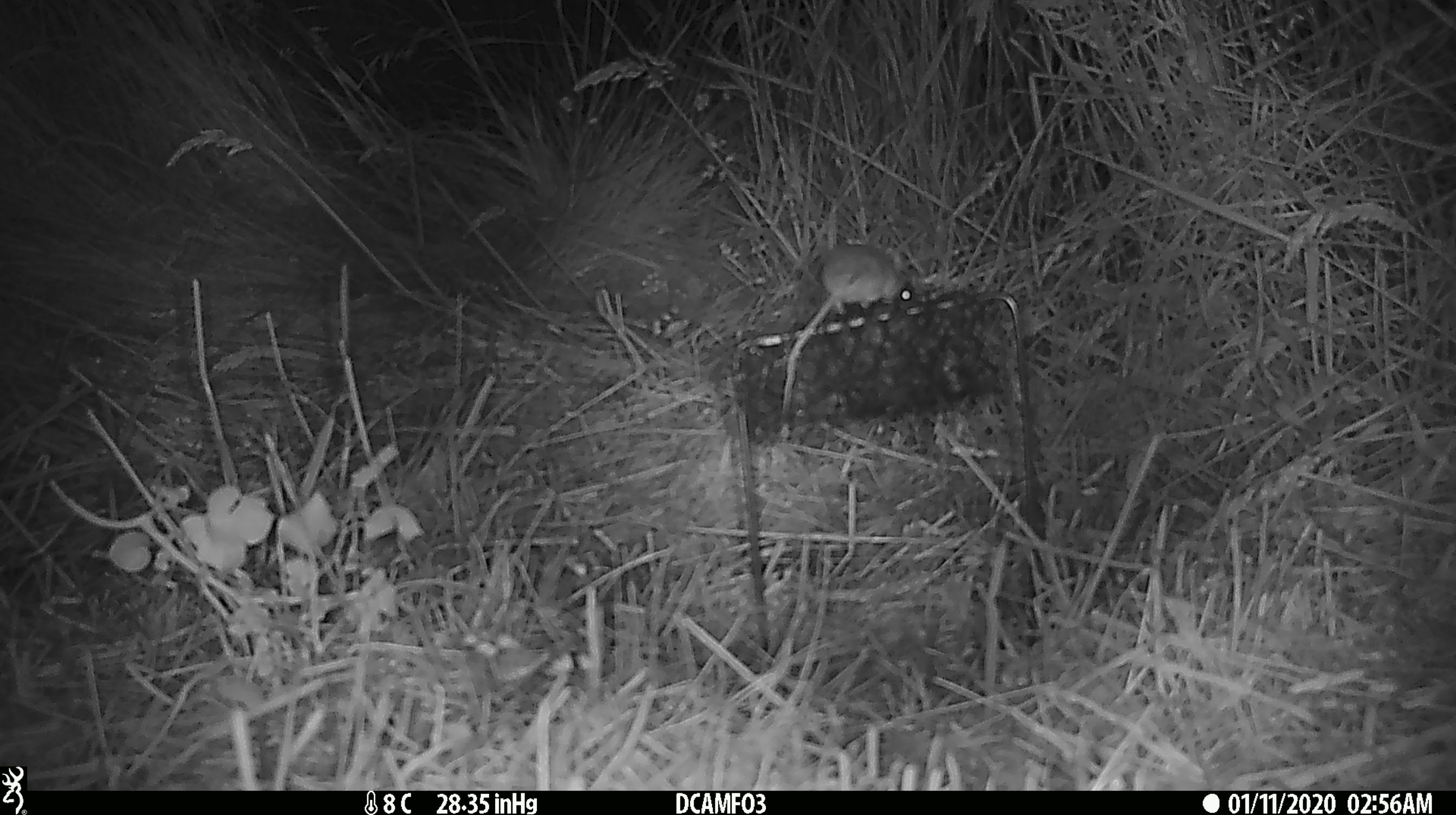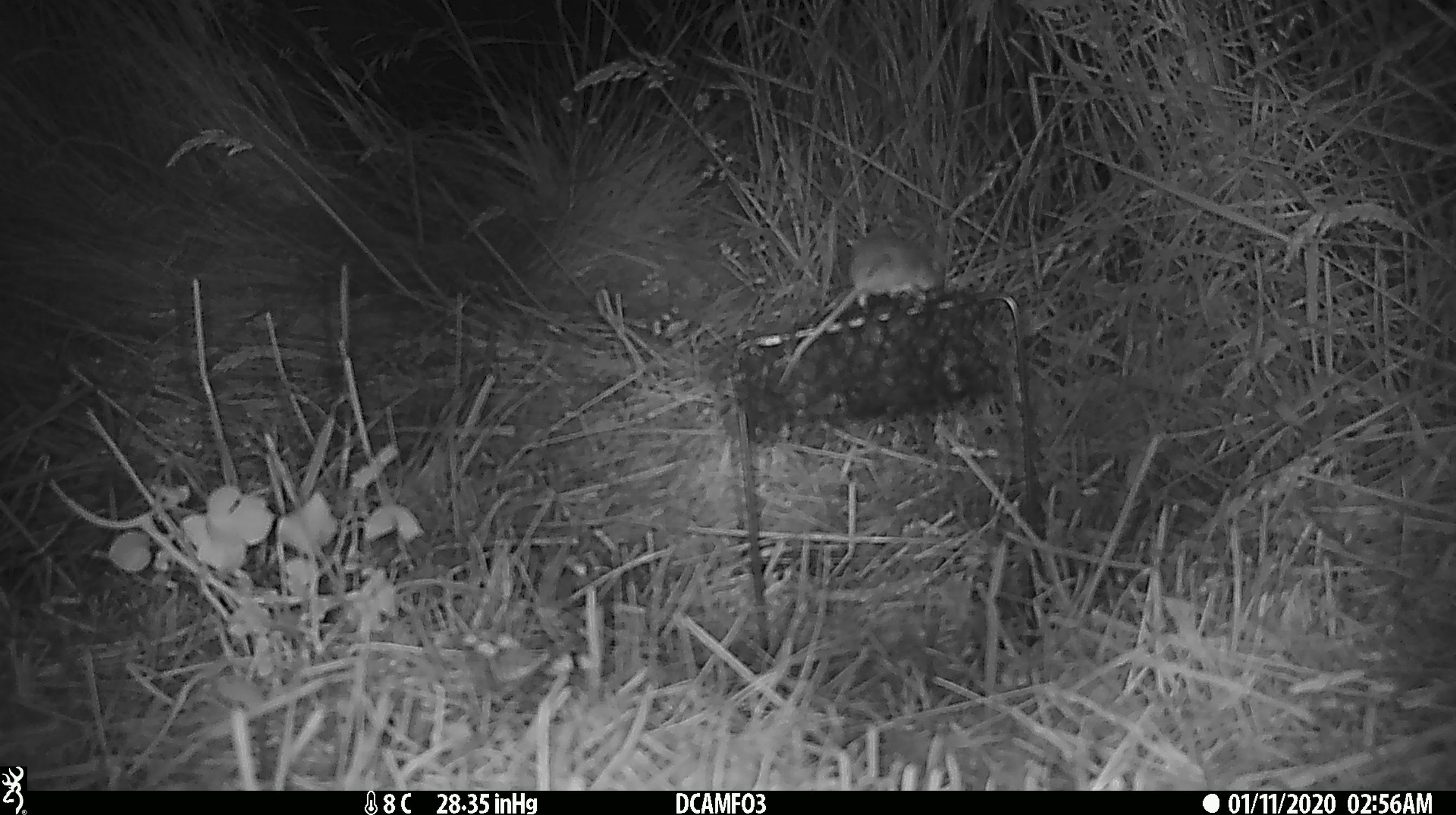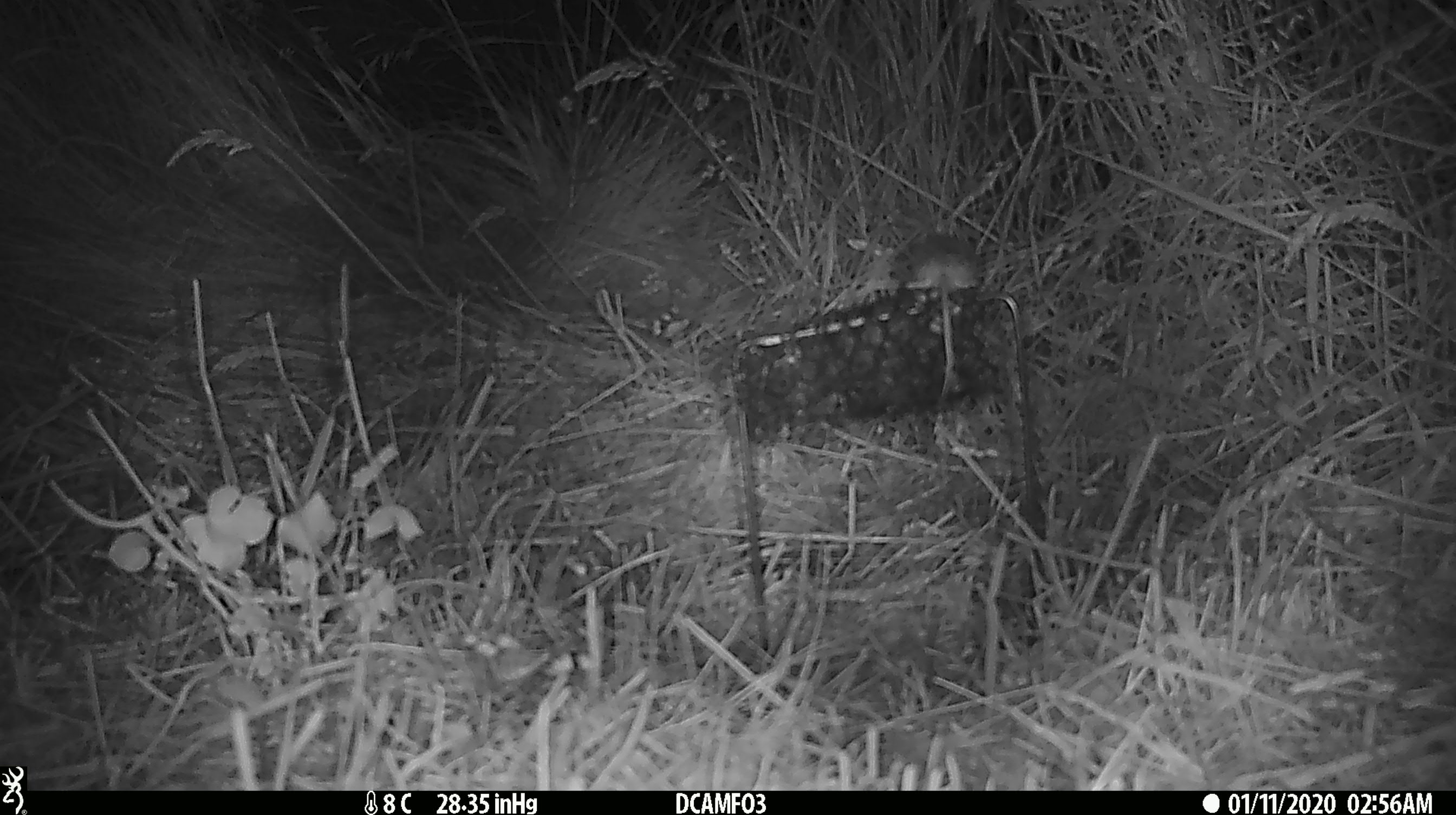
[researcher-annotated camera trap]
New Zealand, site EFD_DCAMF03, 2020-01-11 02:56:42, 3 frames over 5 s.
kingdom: Animalia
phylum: Chordata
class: Mammalia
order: Rodentia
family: Muridae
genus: Mus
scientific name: Mus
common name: mouse